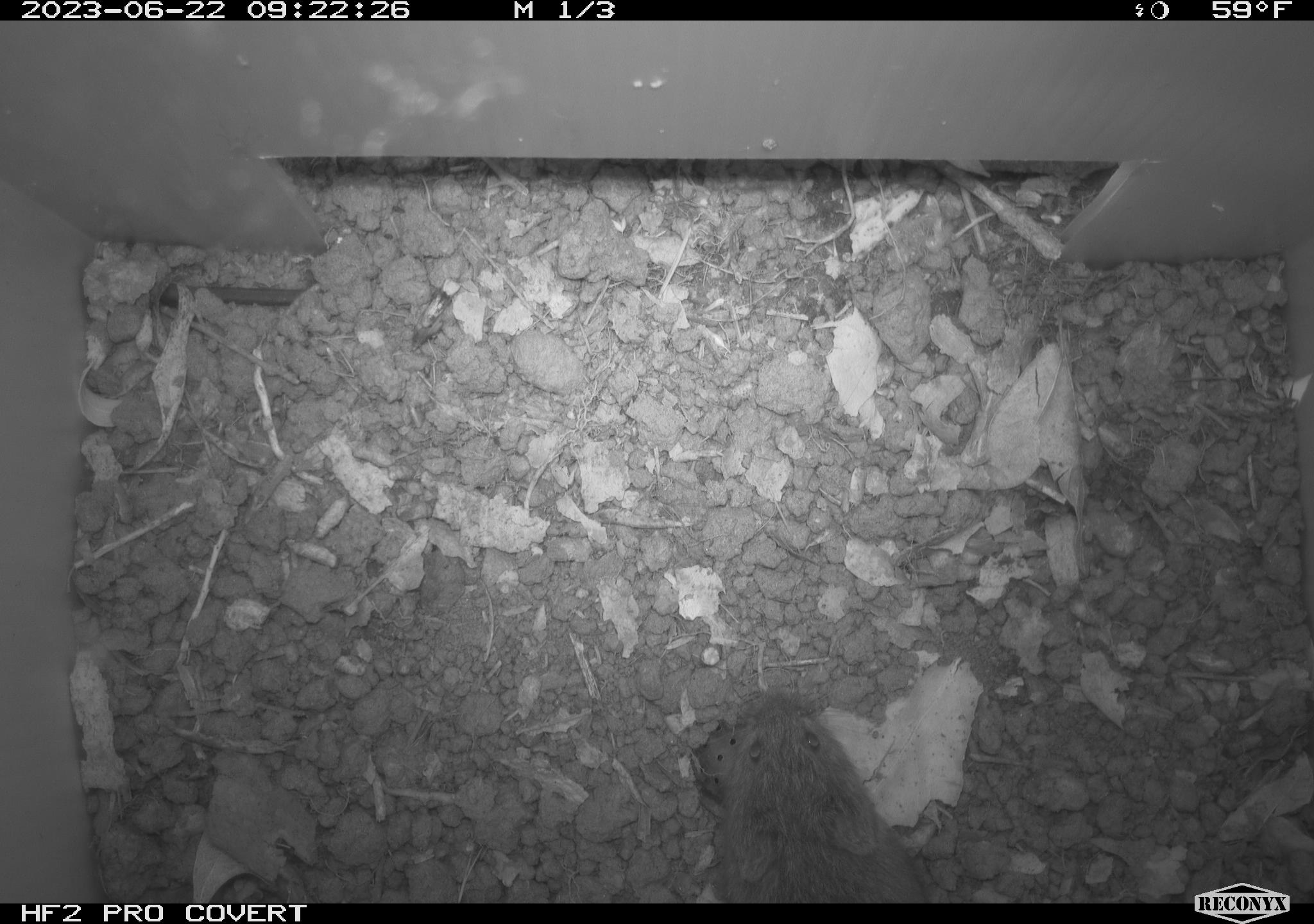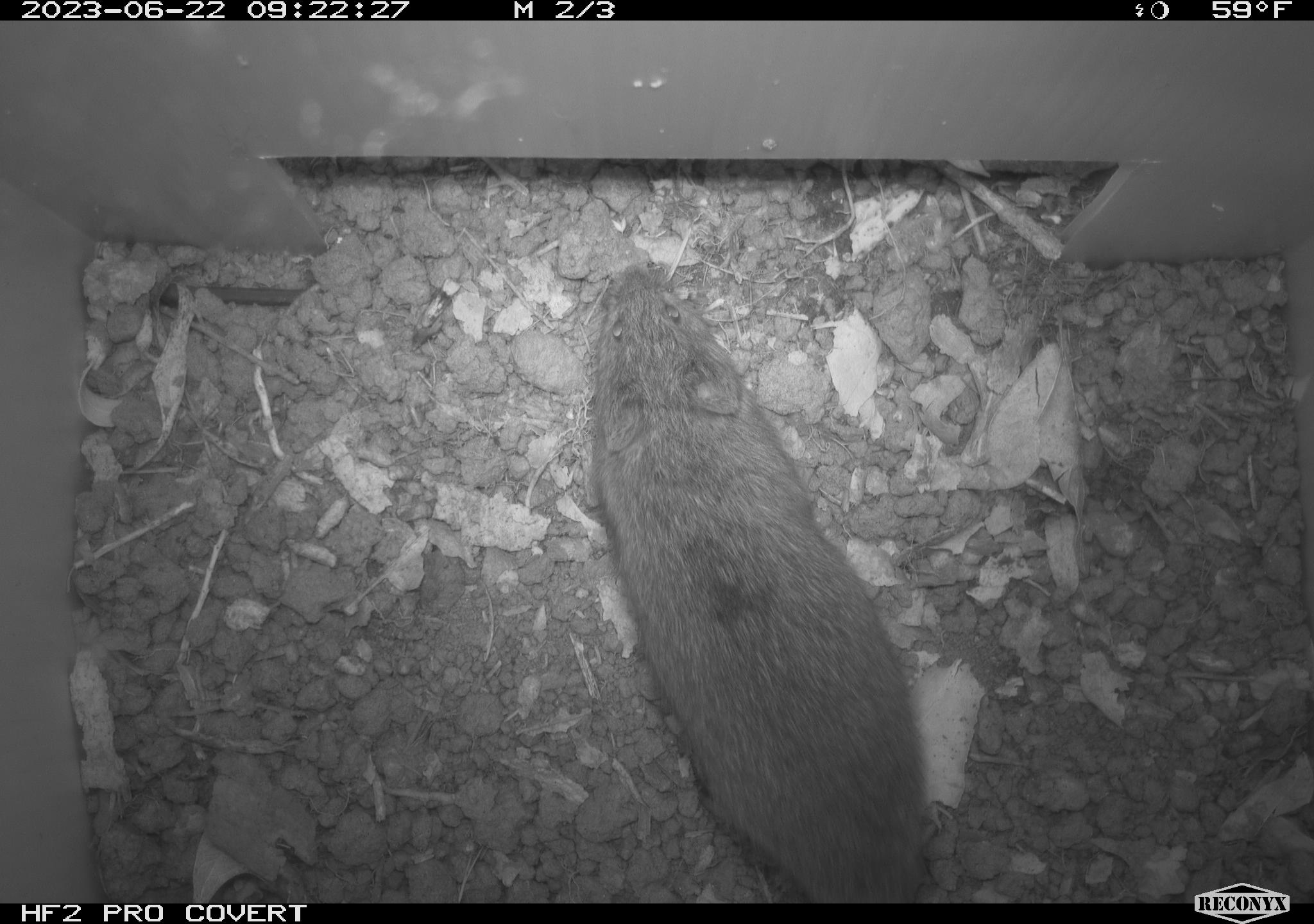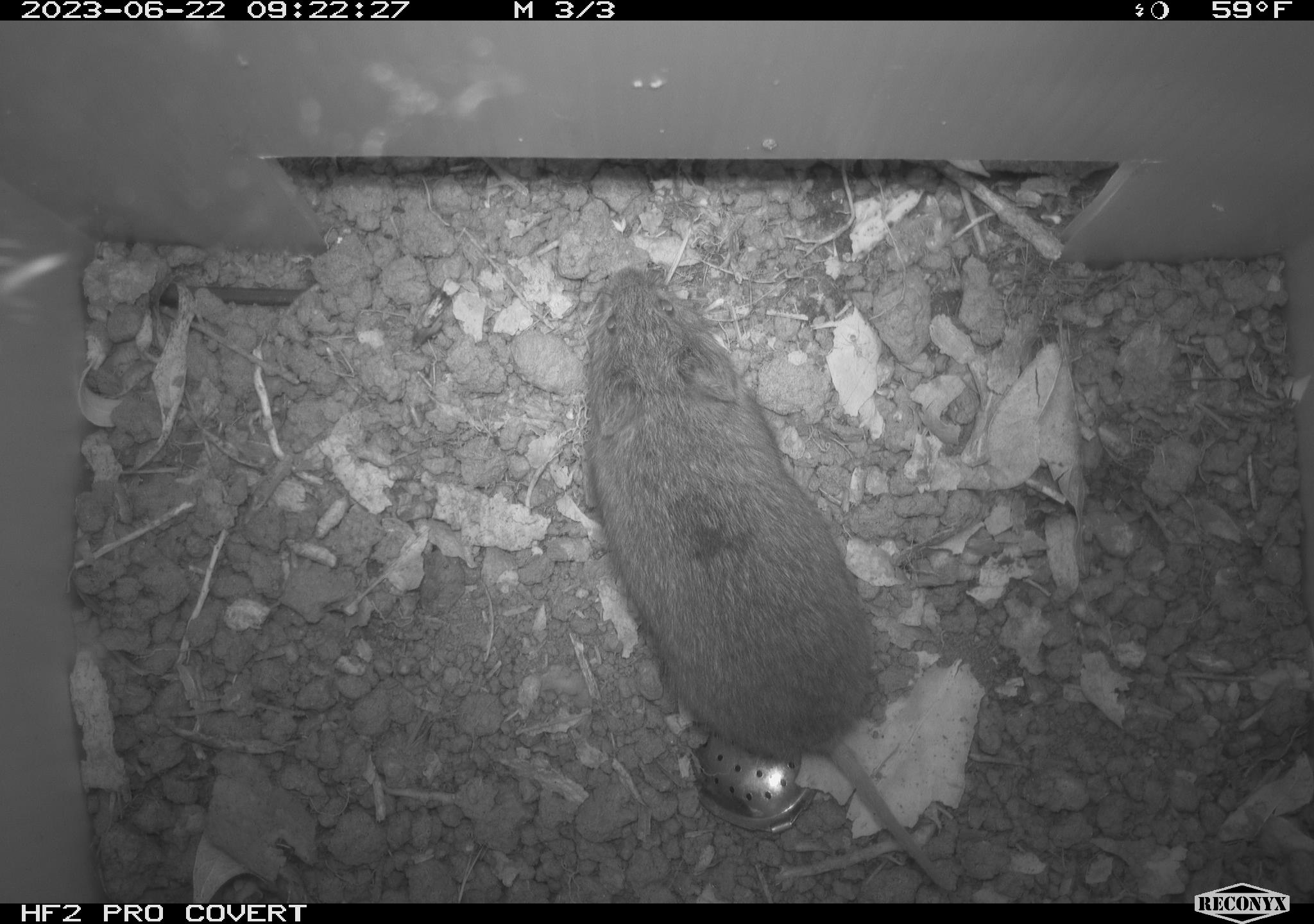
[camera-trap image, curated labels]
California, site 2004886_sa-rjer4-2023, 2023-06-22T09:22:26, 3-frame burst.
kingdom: Animalia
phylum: Chordata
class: Mammalia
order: Rodentia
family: Cricetidae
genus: Microtus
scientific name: Microtus californicus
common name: california vole